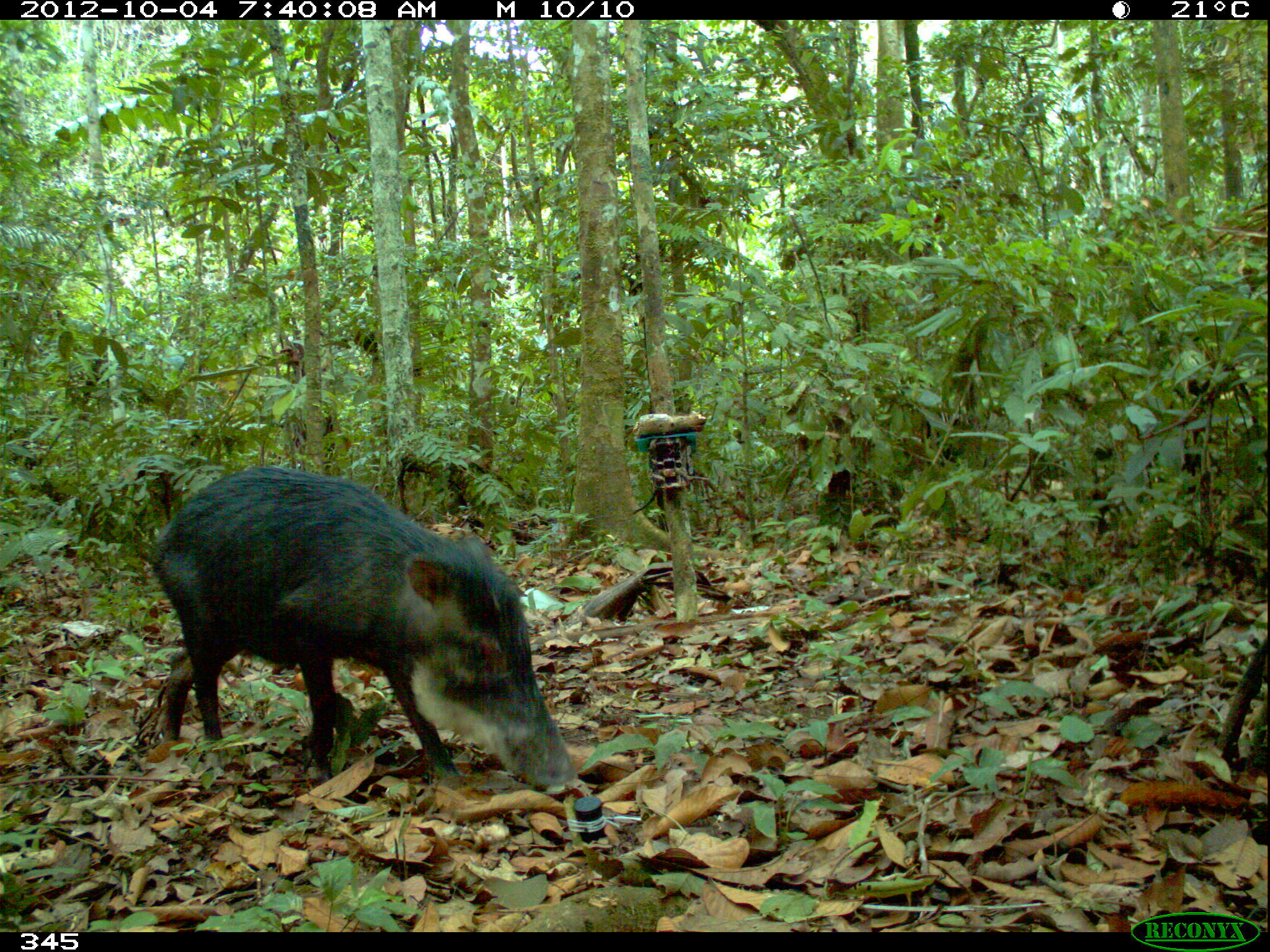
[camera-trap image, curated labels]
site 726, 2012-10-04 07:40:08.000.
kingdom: Animalia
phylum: Chordata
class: Mammalia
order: Artiodactyla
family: Tayassuidae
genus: Tayassu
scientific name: Tayassu pecari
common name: white-lipped peccary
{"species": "Tayassu pecari (white-lipped peccary)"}